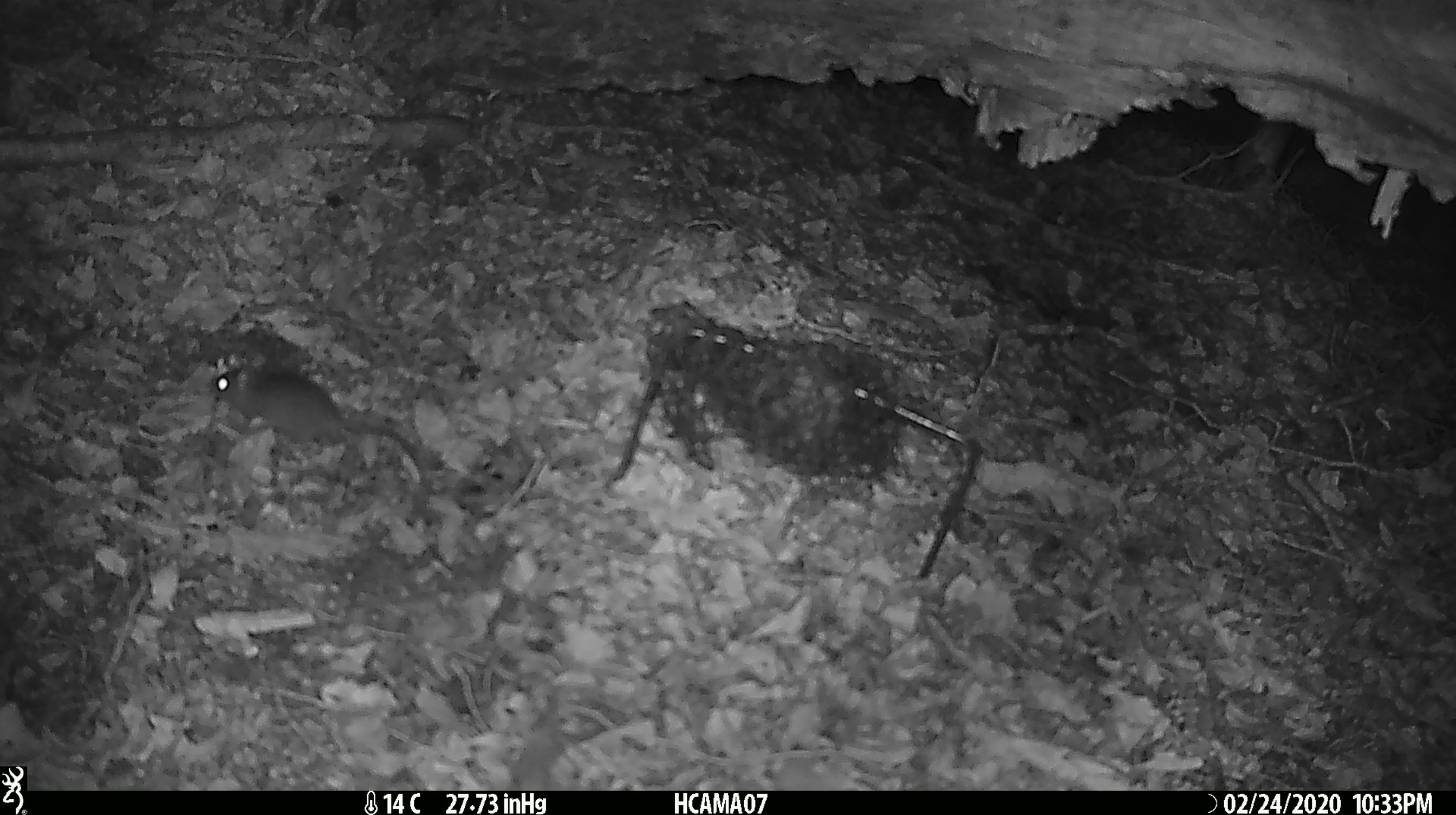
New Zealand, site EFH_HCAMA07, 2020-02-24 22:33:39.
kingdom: Animalia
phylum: Chordata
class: Mammalia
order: Rodentia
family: Muridae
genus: Mus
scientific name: Mus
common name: mouse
Mouse (Mus).